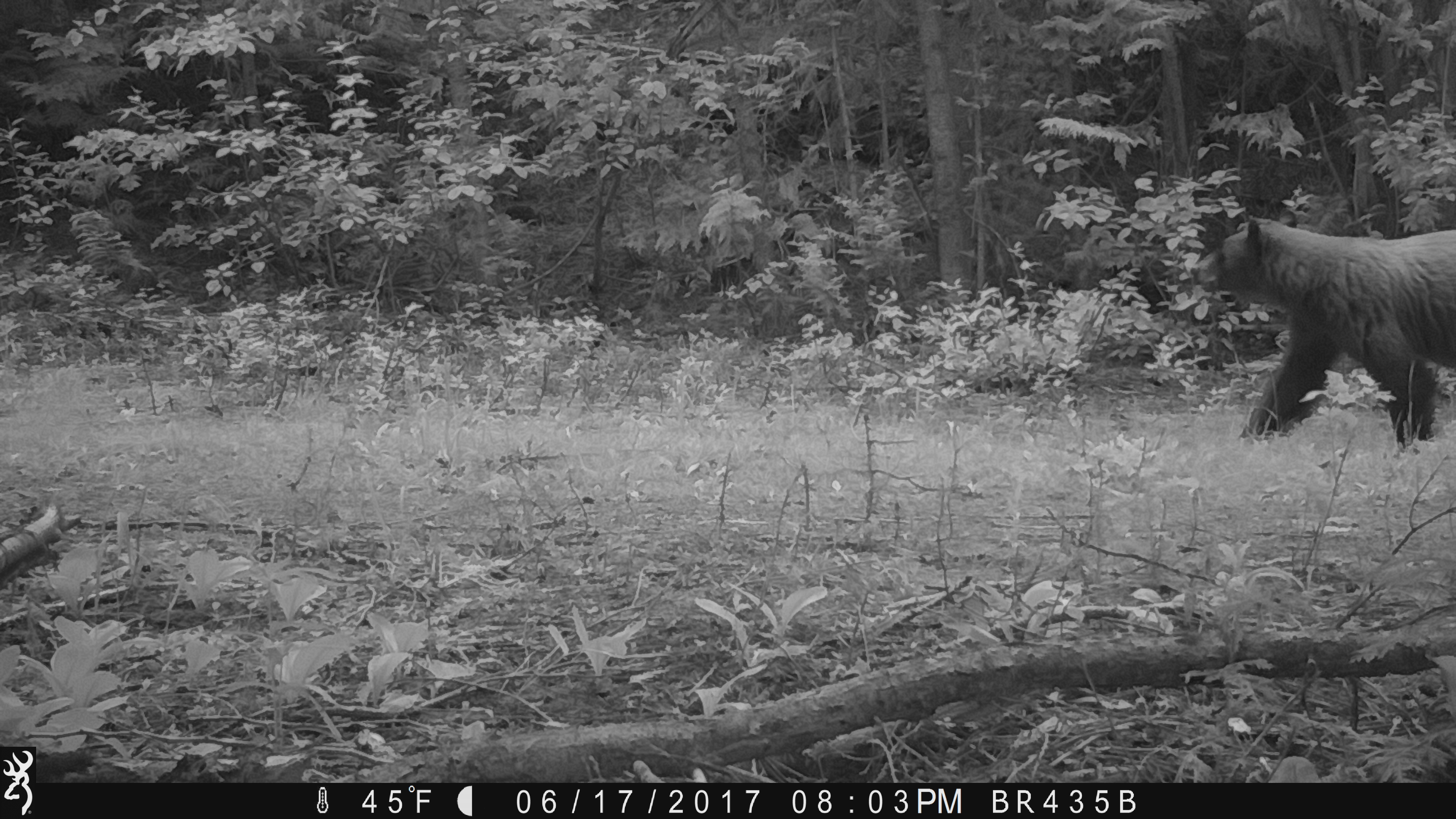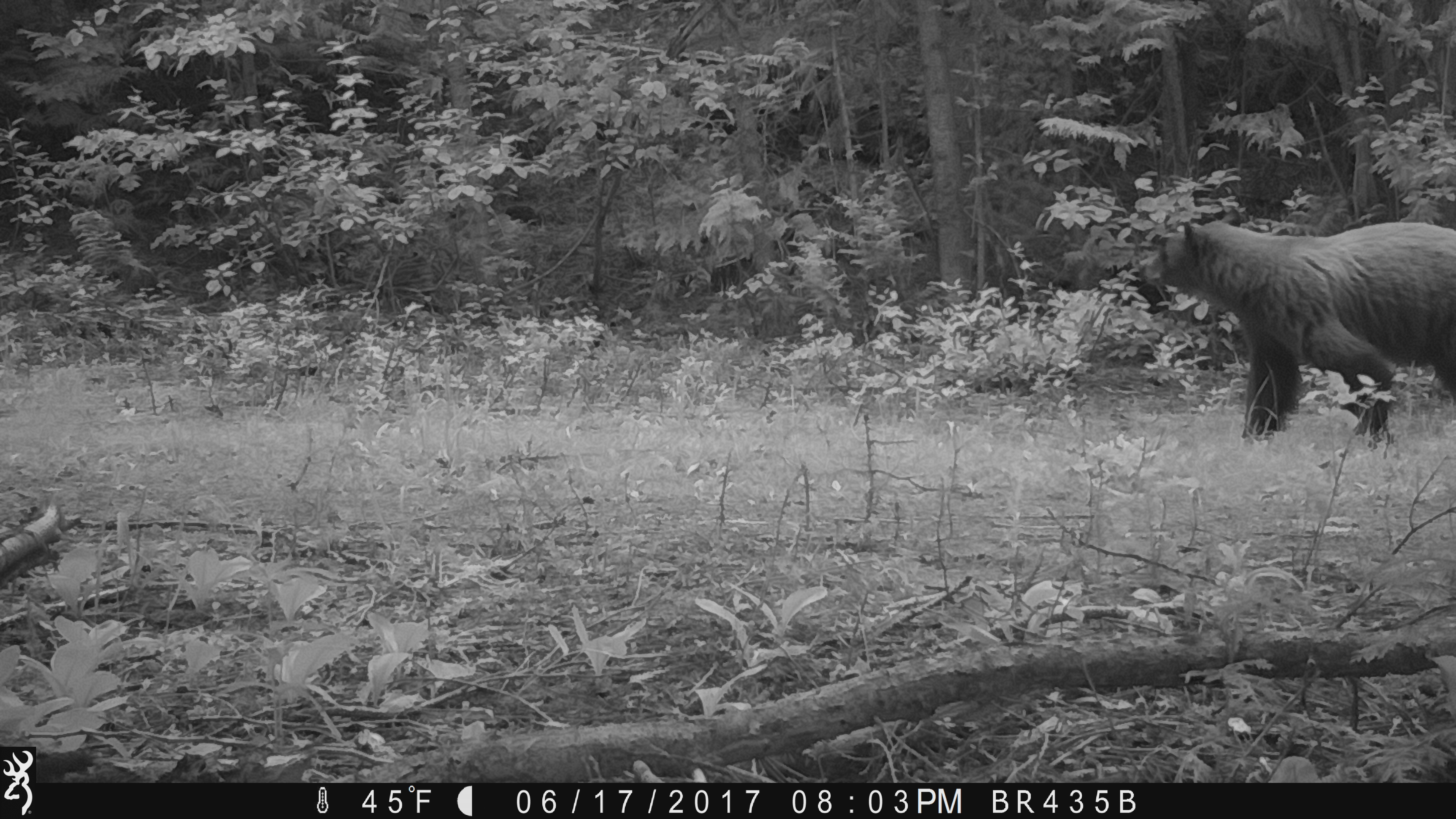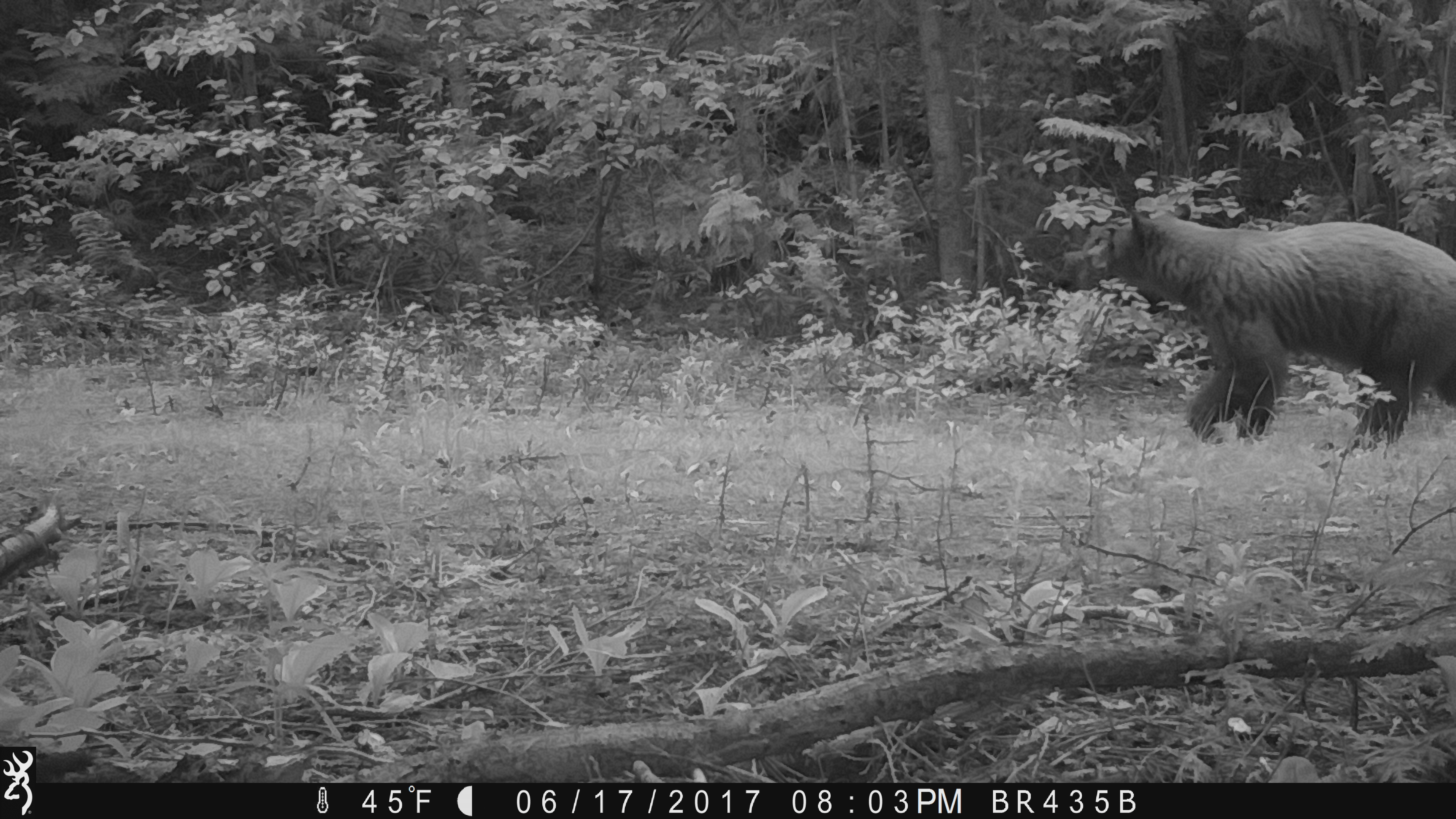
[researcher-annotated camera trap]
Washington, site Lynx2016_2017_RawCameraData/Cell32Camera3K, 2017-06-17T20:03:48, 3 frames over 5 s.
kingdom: Animalia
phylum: Chordata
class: Mammalia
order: Carnivora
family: Ursidae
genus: Ursus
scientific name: Ursus americanus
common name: american black bear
Ursus americanus (american black bear). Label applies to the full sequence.